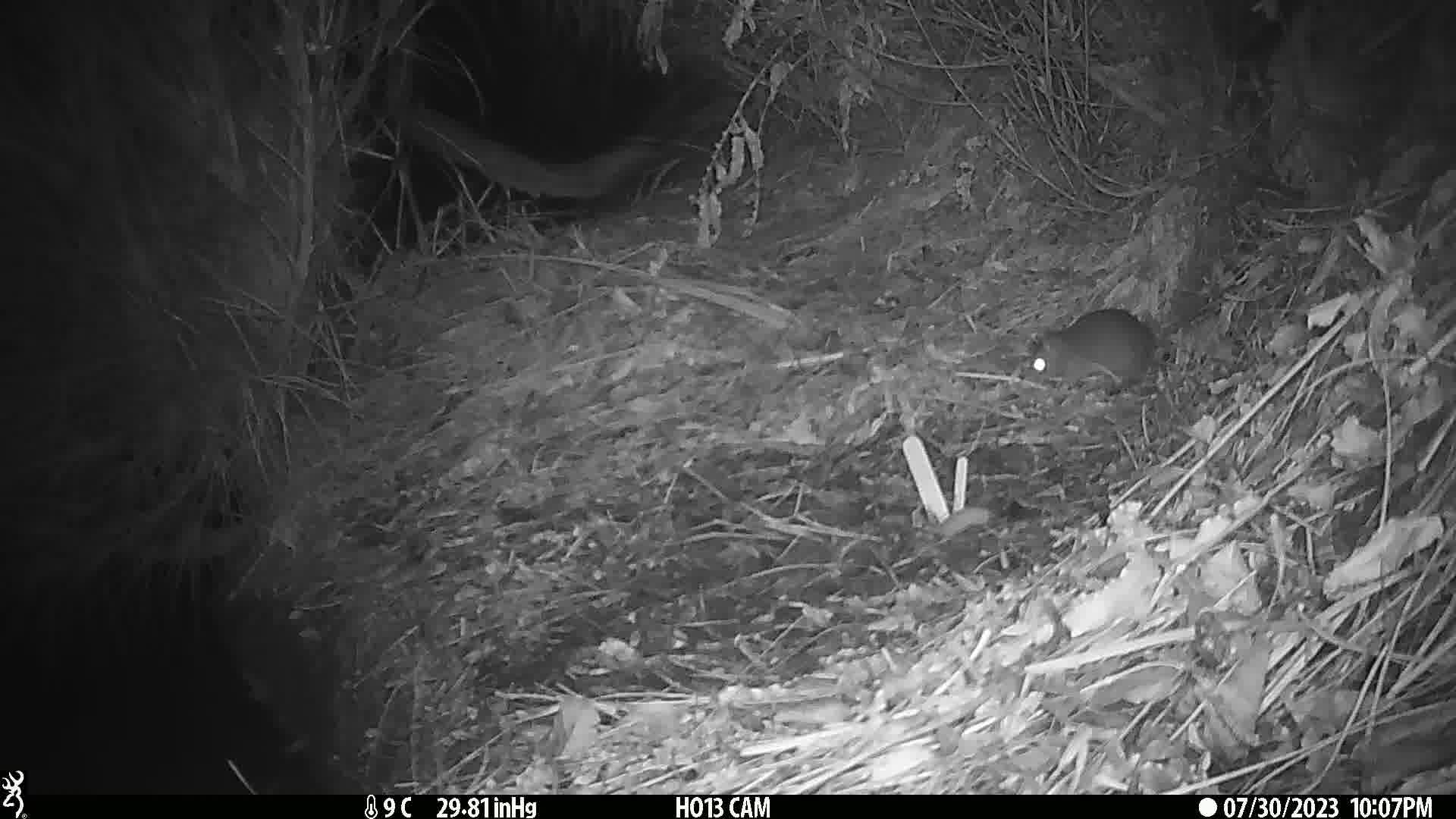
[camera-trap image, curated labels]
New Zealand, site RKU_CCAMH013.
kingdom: Animalia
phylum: Chordata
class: Mammalia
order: Rodentia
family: Muridae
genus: Rattus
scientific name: Rattus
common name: rat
Rat (Rattus).